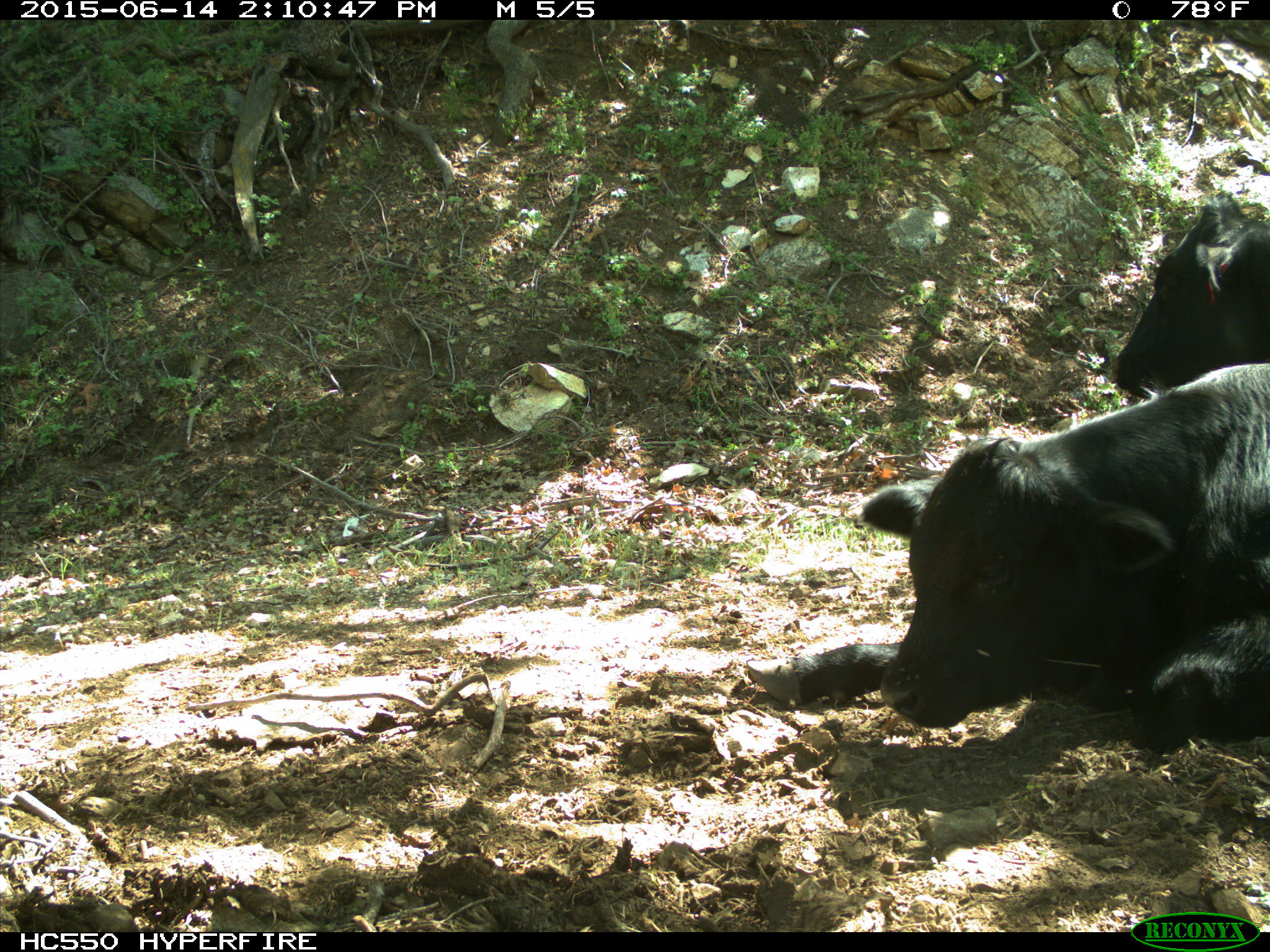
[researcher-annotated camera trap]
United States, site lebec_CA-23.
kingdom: Animalia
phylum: Chordata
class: Mammalia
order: Artiodactyla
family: Bovidae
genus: Bos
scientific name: Bos taurus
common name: domestic cow